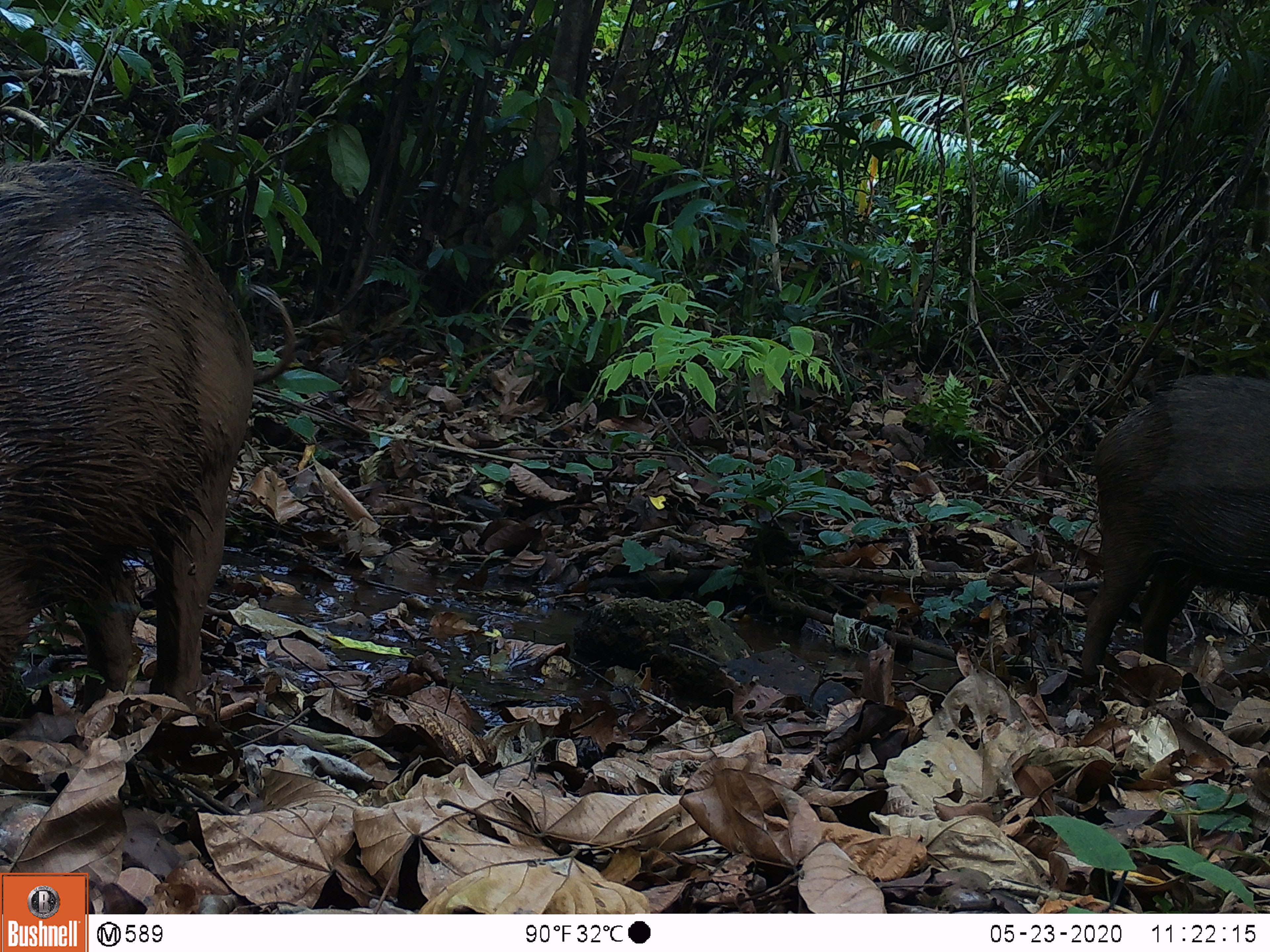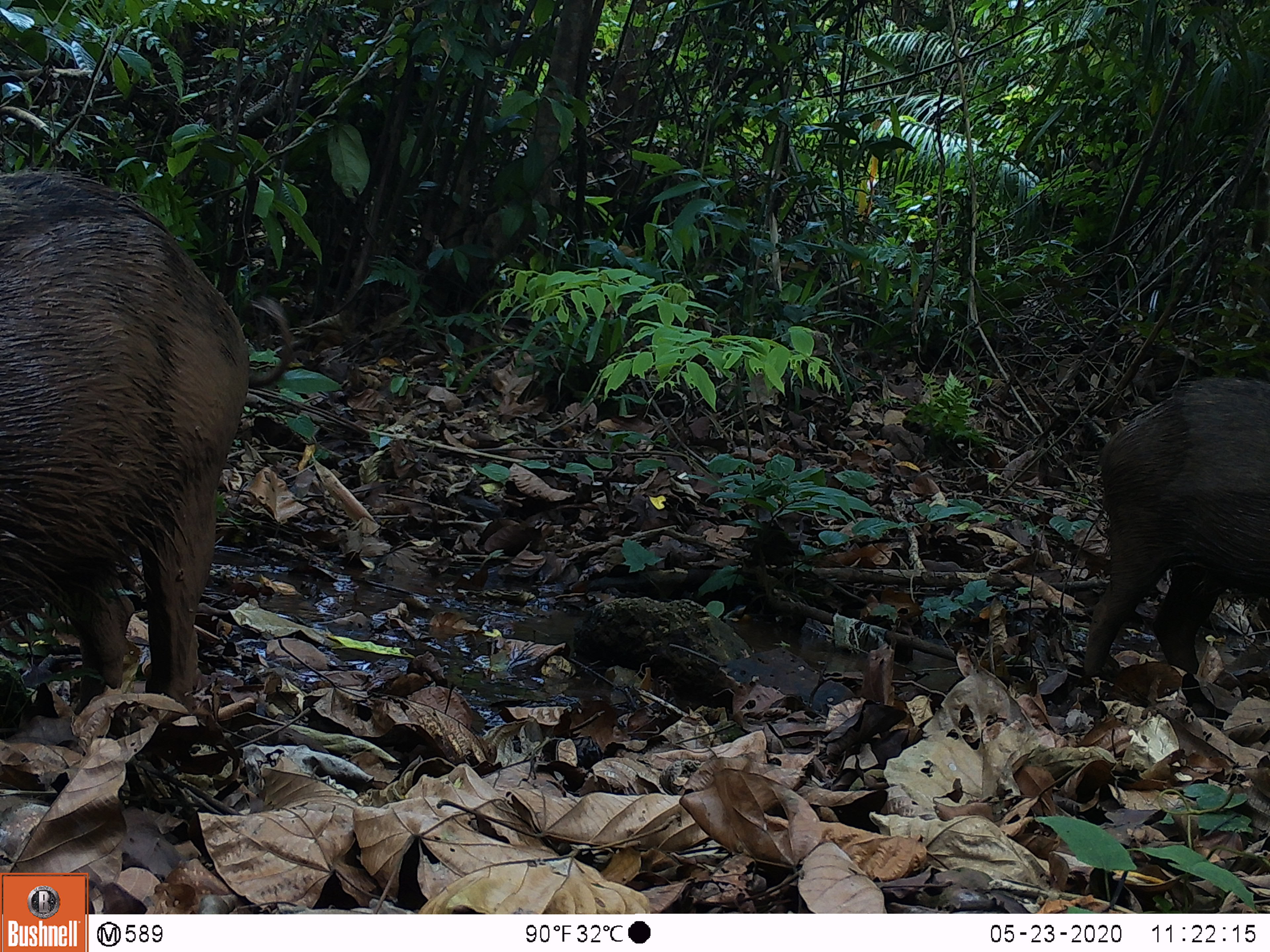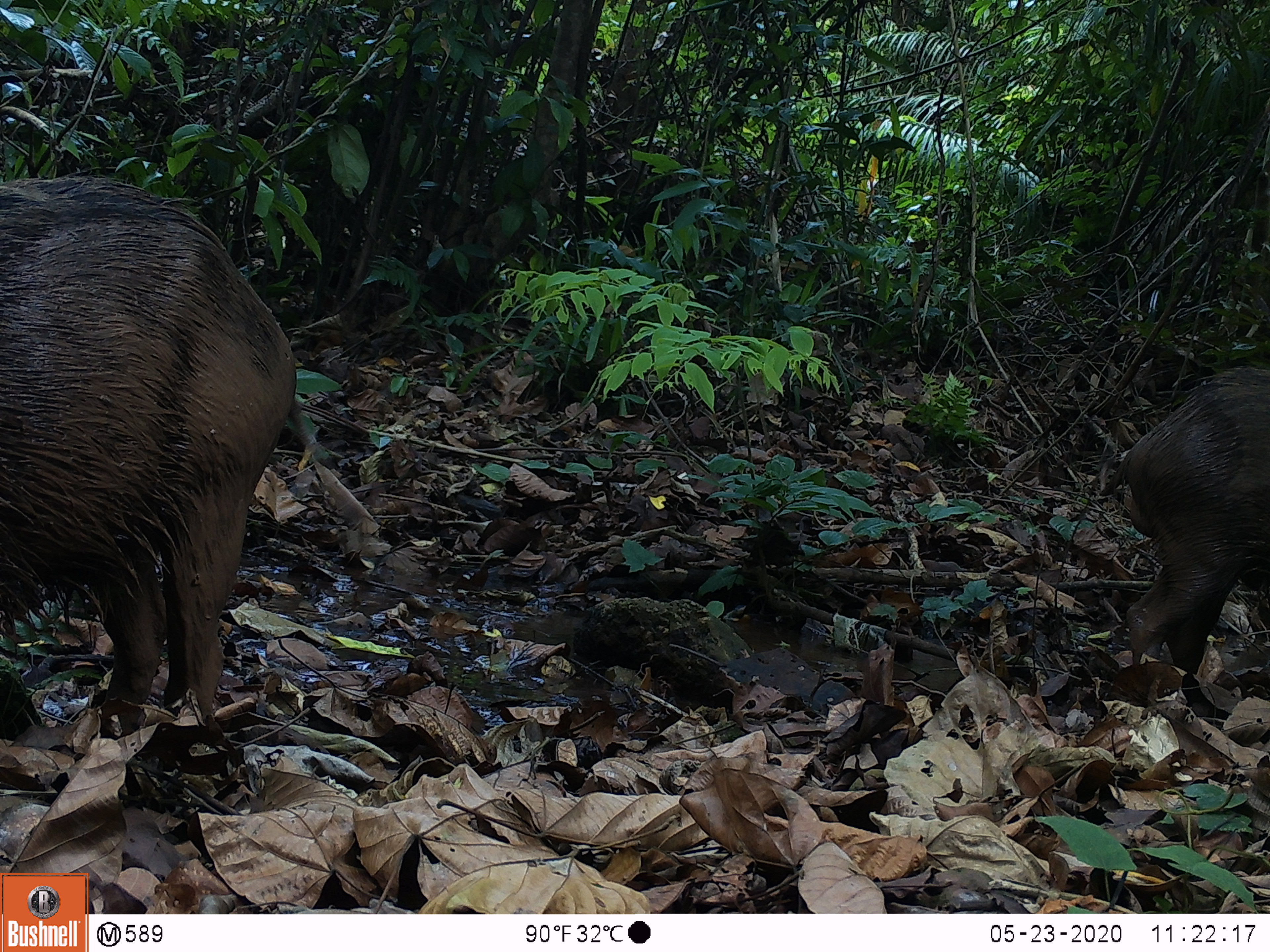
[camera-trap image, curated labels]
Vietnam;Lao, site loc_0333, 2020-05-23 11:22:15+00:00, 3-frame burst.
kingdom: Animalia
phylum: Chordata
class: Mammalia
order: Artiodactyla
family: Suidae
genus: Sus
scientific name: Sus scrofa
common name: eurasian wild pig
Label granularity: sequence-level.